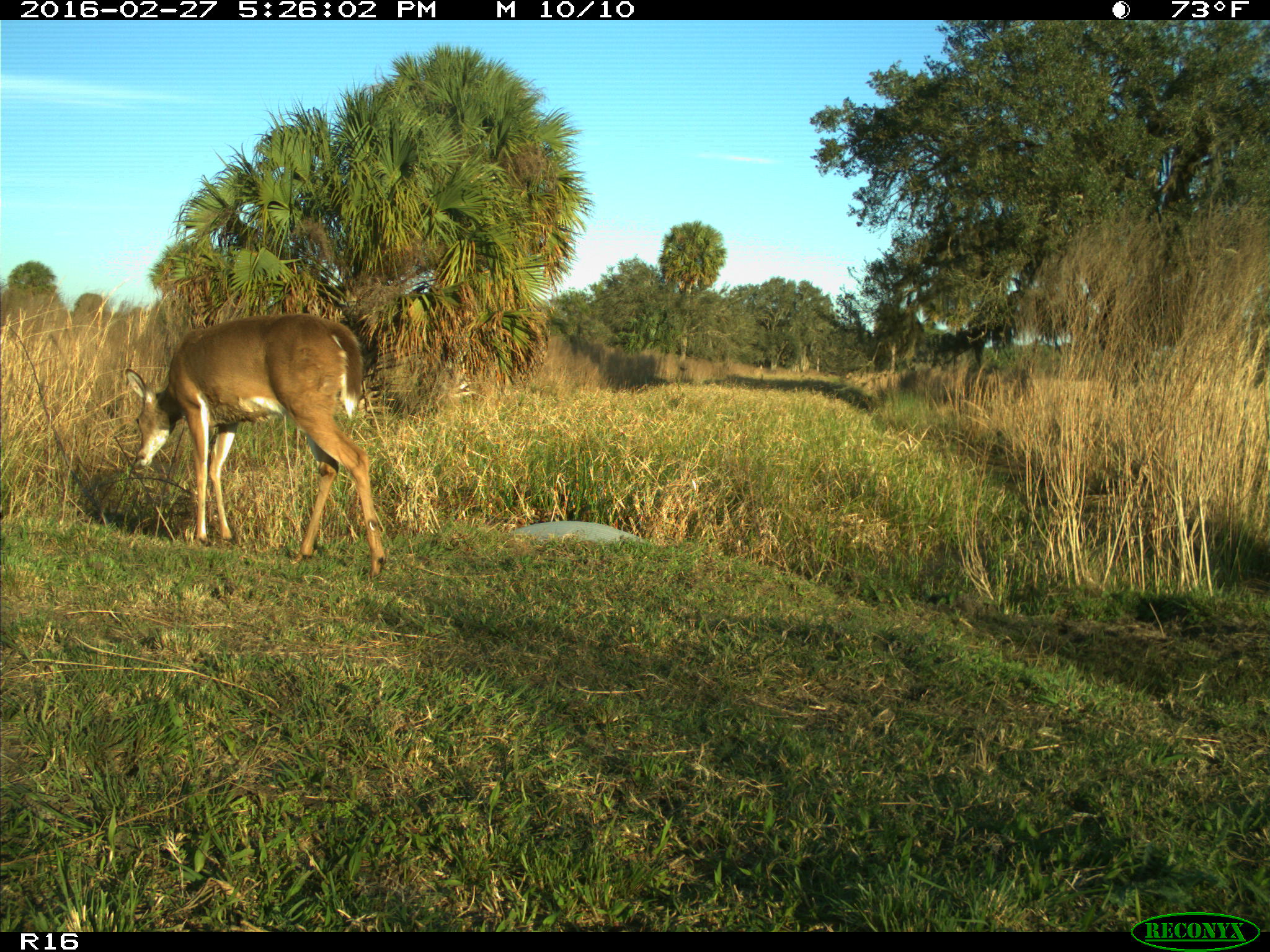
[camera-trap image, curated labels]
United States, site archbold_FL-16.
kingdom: Animalia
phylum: Chordata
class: Mammalia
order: Artiodactyla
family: Cervidae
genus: Odocoileus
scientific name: Odocoileus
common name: deer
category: unidentified deer